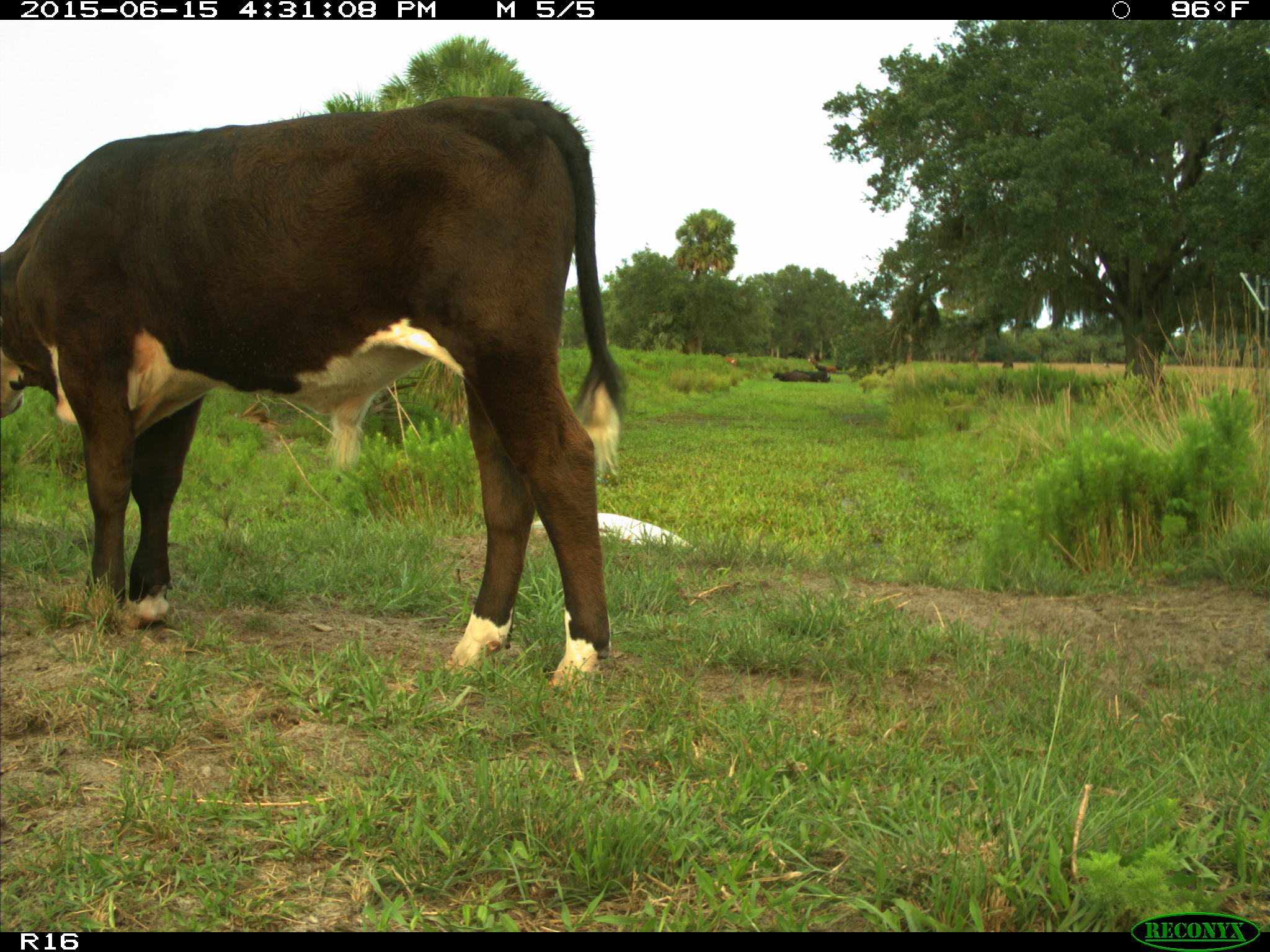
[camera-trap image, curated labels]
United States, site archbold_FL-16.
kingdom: Animalia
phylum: Chordata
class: Mammalia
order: Artiodactyla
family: Bovidae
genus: Bos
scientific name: Bos taurus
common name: domestic cow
Bos taurus (domestic cow).